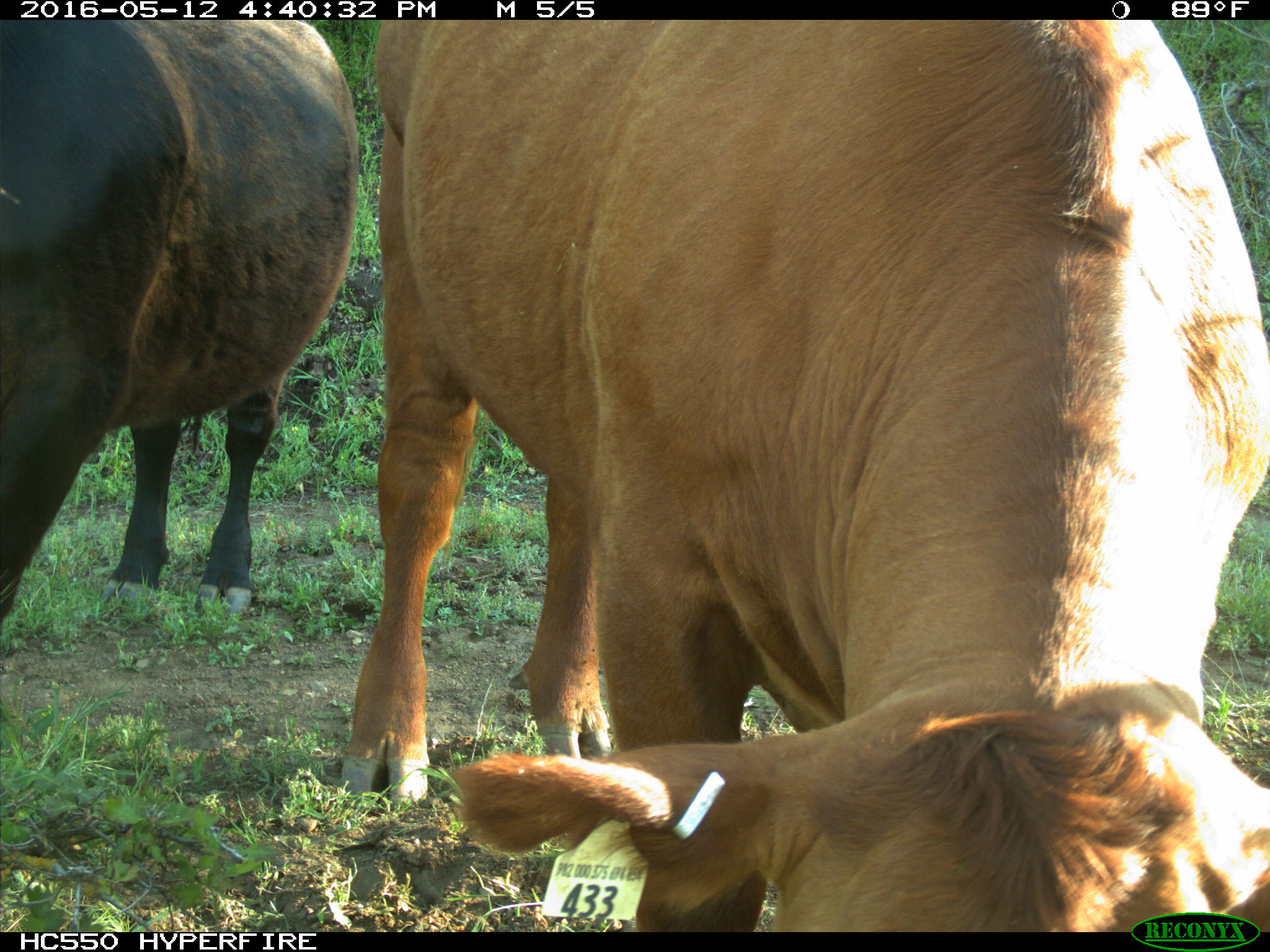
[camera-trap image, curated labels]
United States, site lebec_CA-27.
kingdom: Animalia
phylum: Chordata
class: Mammalia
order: Artiodactyla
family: Bovidae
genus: Bos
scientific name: Bos taurus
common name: domestic cow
Bos taurus (domestic cow).